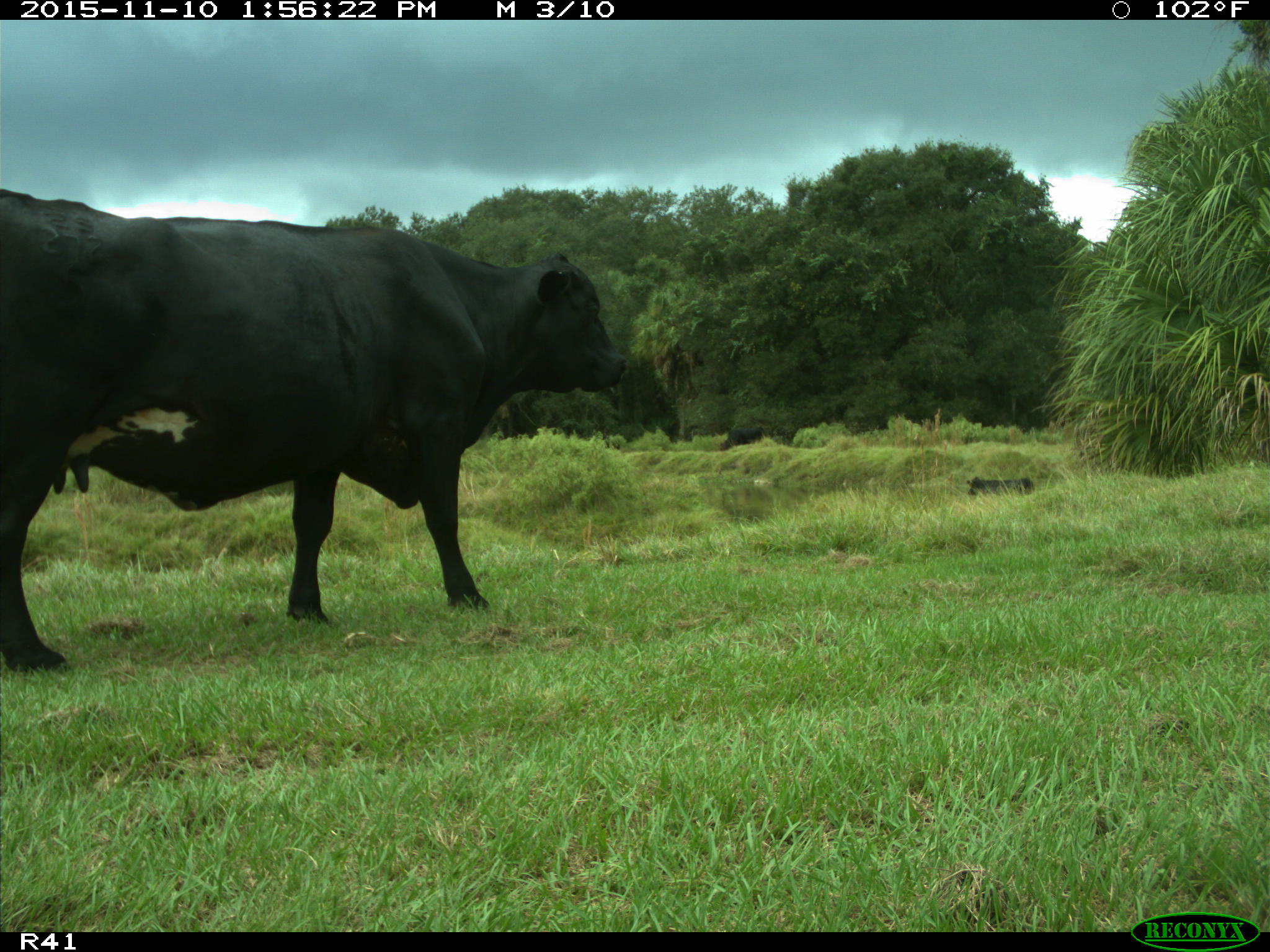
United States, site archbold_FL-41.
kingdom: Animalia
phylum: Chordata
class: Mammalia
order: Artiodactyla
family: Bovidae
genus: Bos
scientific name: Bos taurus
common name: domestic cow